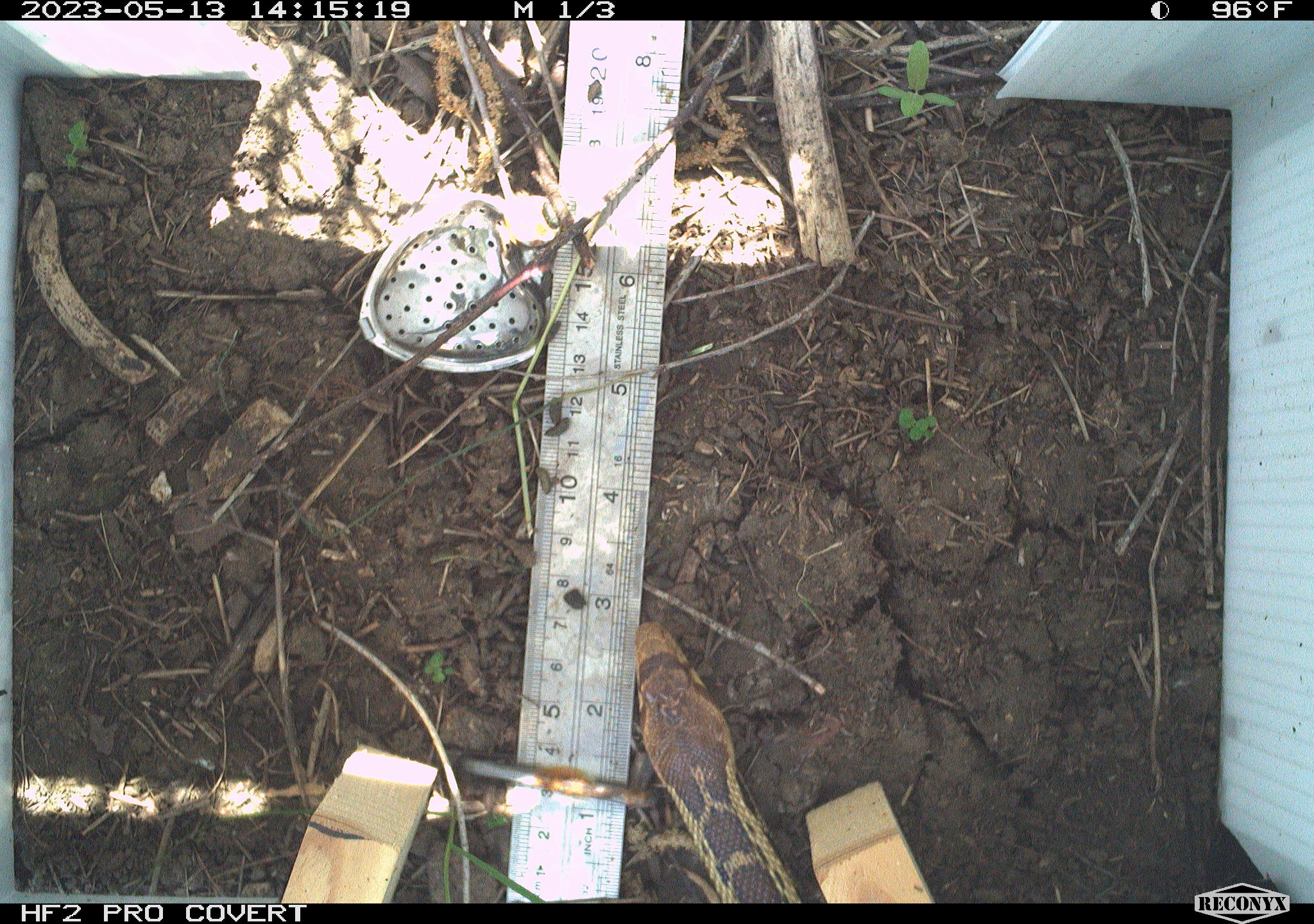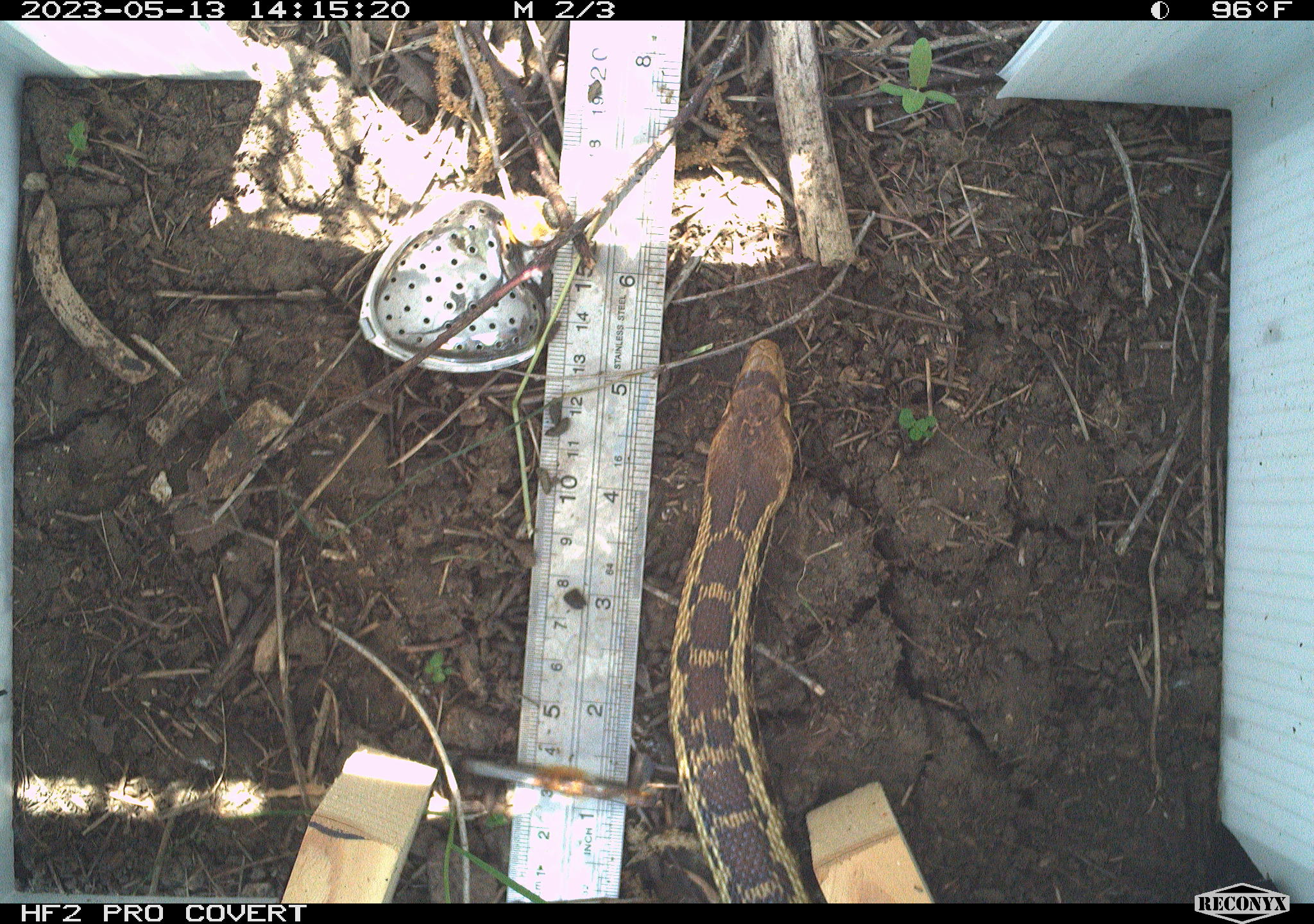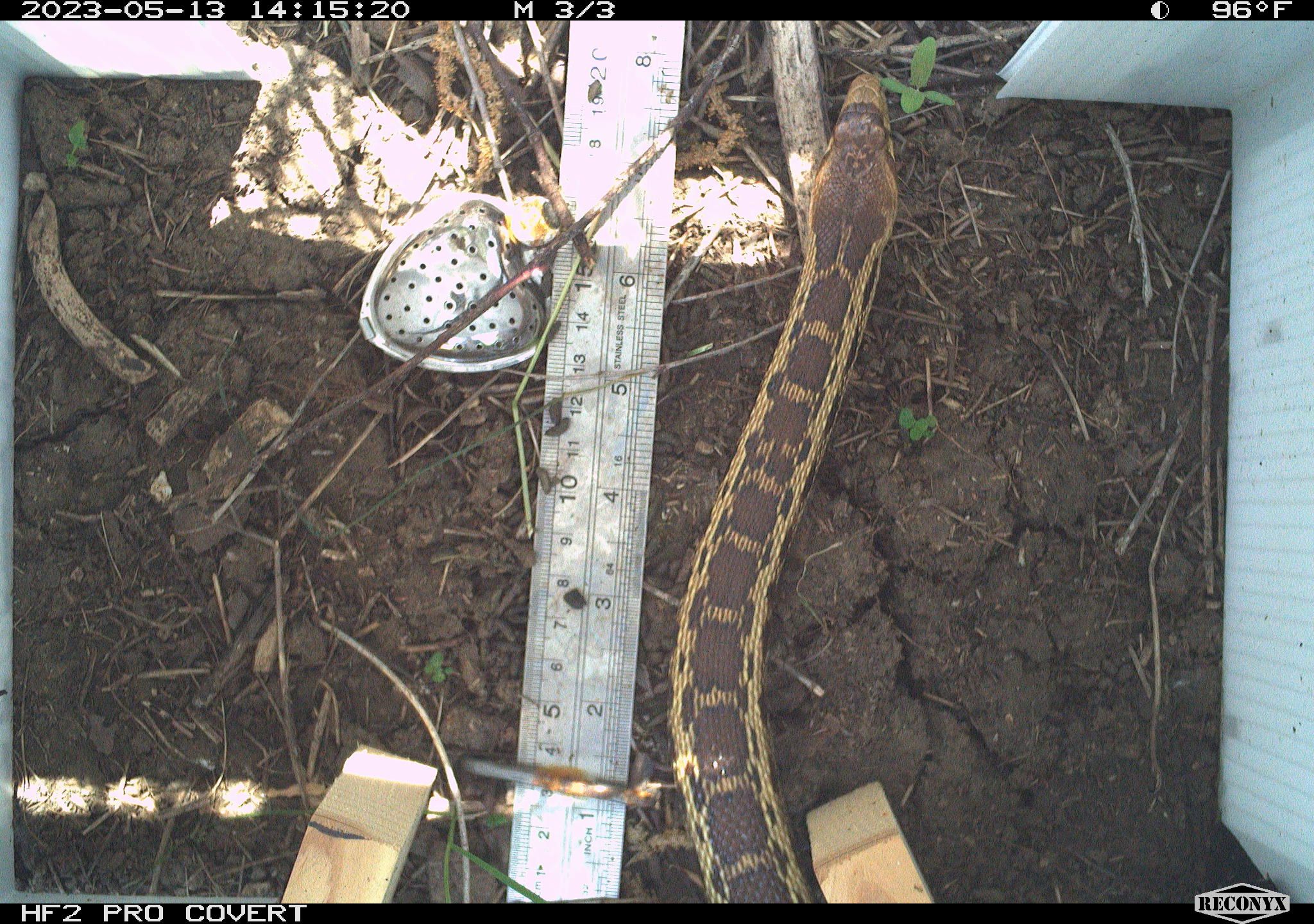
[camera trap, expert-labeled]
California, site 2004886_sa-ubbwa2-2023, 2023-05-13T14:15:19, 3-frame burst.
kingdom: Animalia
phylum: Chordata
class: Reptilia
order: Squamata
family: Colubridae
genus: Pituophis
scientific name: Pituophis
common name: bullsnakes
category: pituophis species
Pituophis species (bullsnakes) (Pituophis).